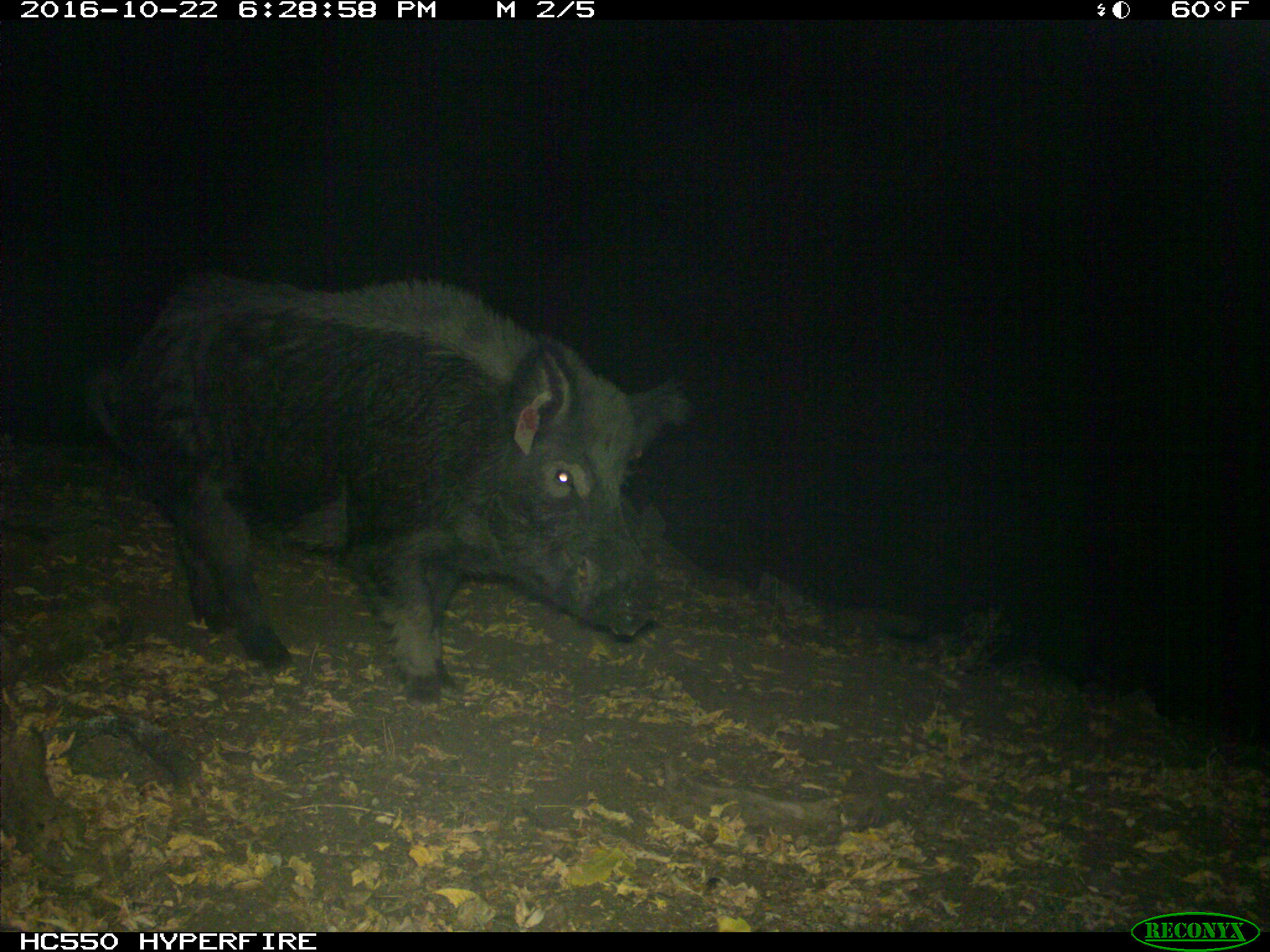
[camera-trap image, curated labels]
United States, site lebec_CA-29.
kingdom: Animalia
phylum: Chordata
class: Mammalia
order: Artiodactyla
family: Suidae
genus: Sus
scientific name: Sus scrofa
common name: wild boar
Sus scrofa (wild boar).